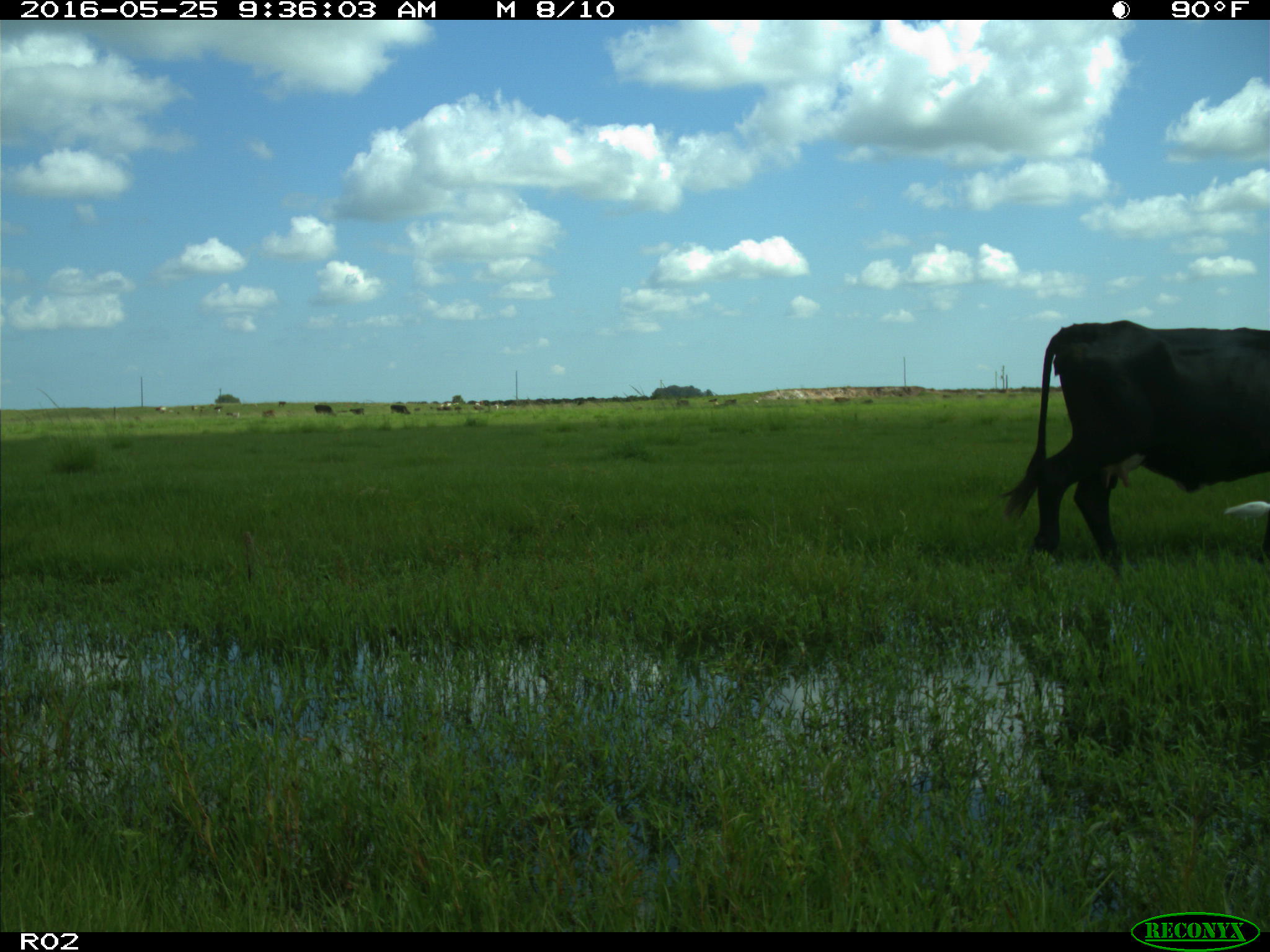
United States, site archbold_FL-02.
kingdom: Animalia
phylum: Chordata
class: Mammalia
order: Artiodactyla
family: Bovidae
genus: Bos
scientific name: Bos taurus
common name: domestic cow